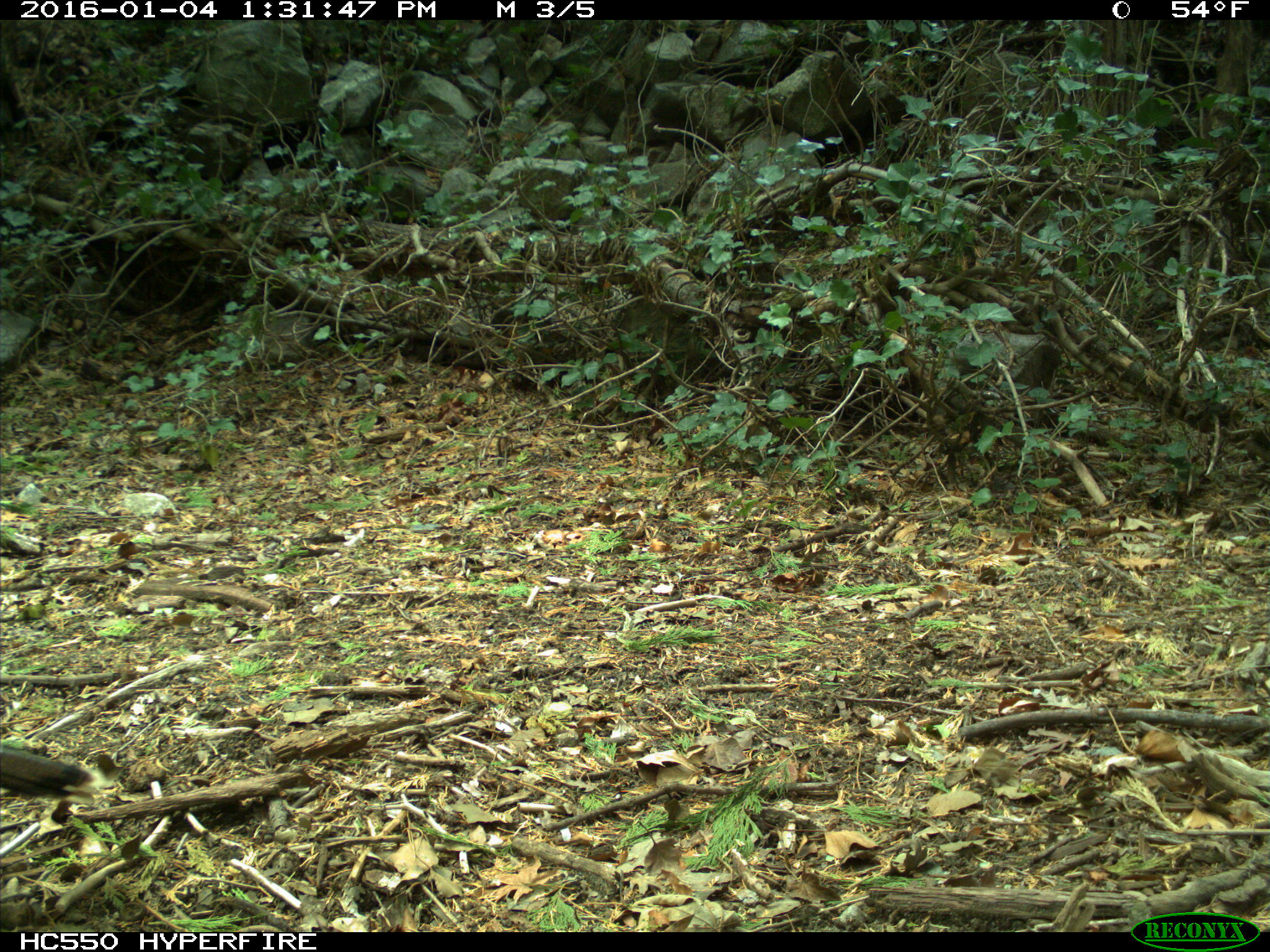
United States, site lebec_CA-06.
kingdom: Animalia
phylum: Chordata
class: Aves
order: Galliformes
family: Phasianidae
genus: Meleagris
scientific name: Meleagris gallopavo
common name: wild turkey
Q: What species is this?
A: Meleagris gallopavo (wild turkey).